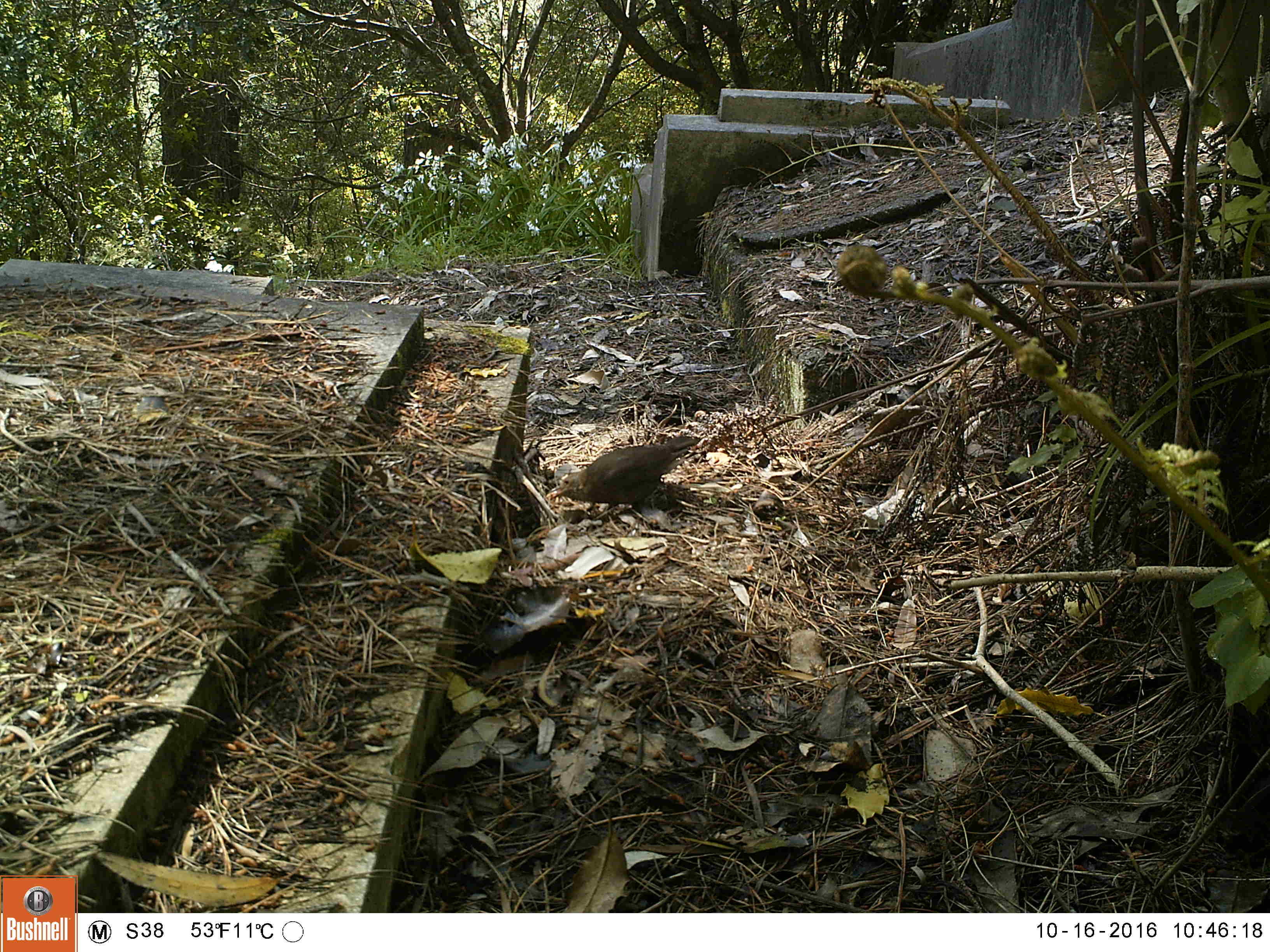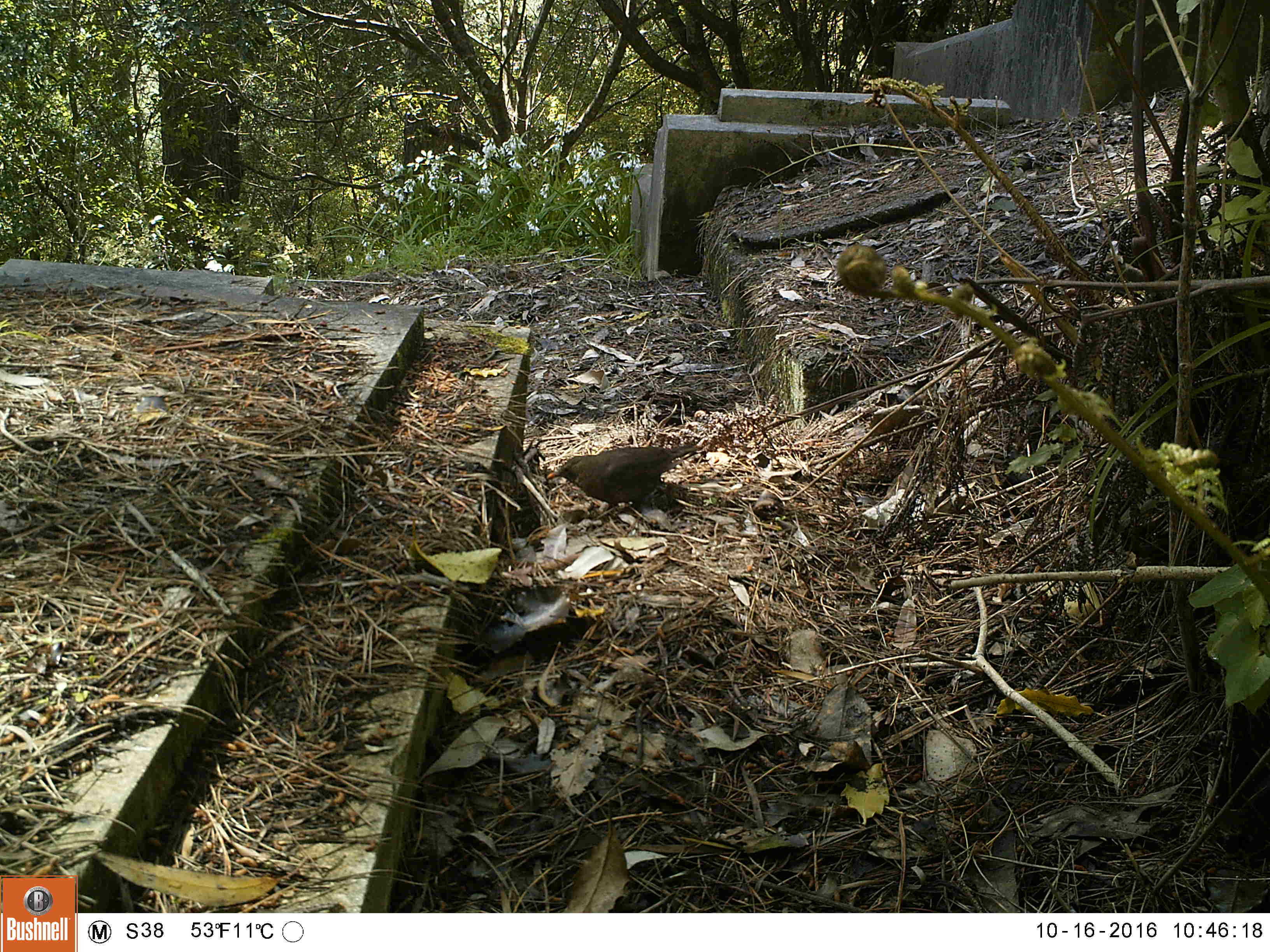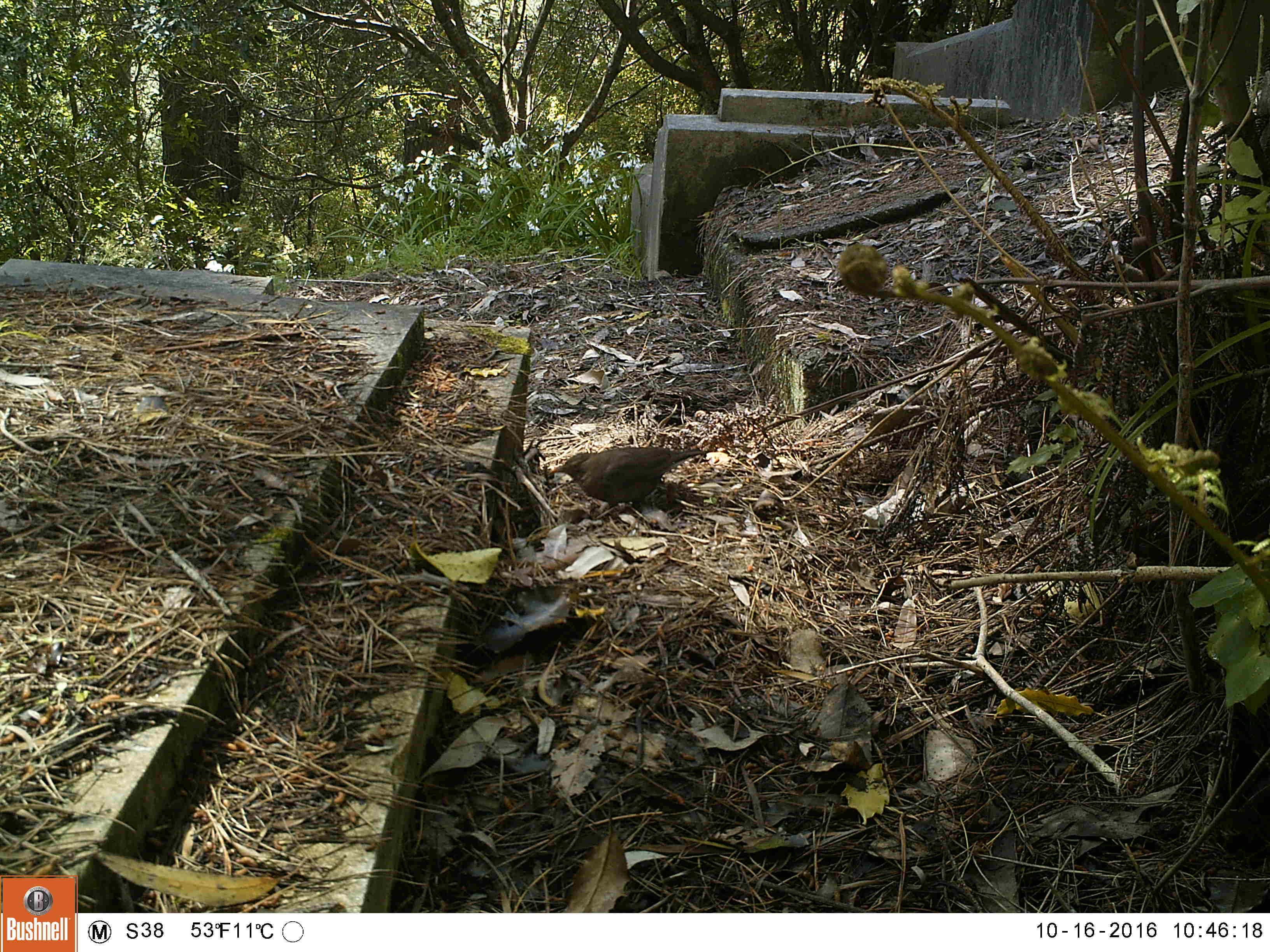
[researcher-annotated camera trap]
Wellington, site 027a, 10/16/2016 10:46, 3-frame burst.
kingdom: Animalia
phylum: Chordata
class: Aves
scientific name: Aves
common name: bird